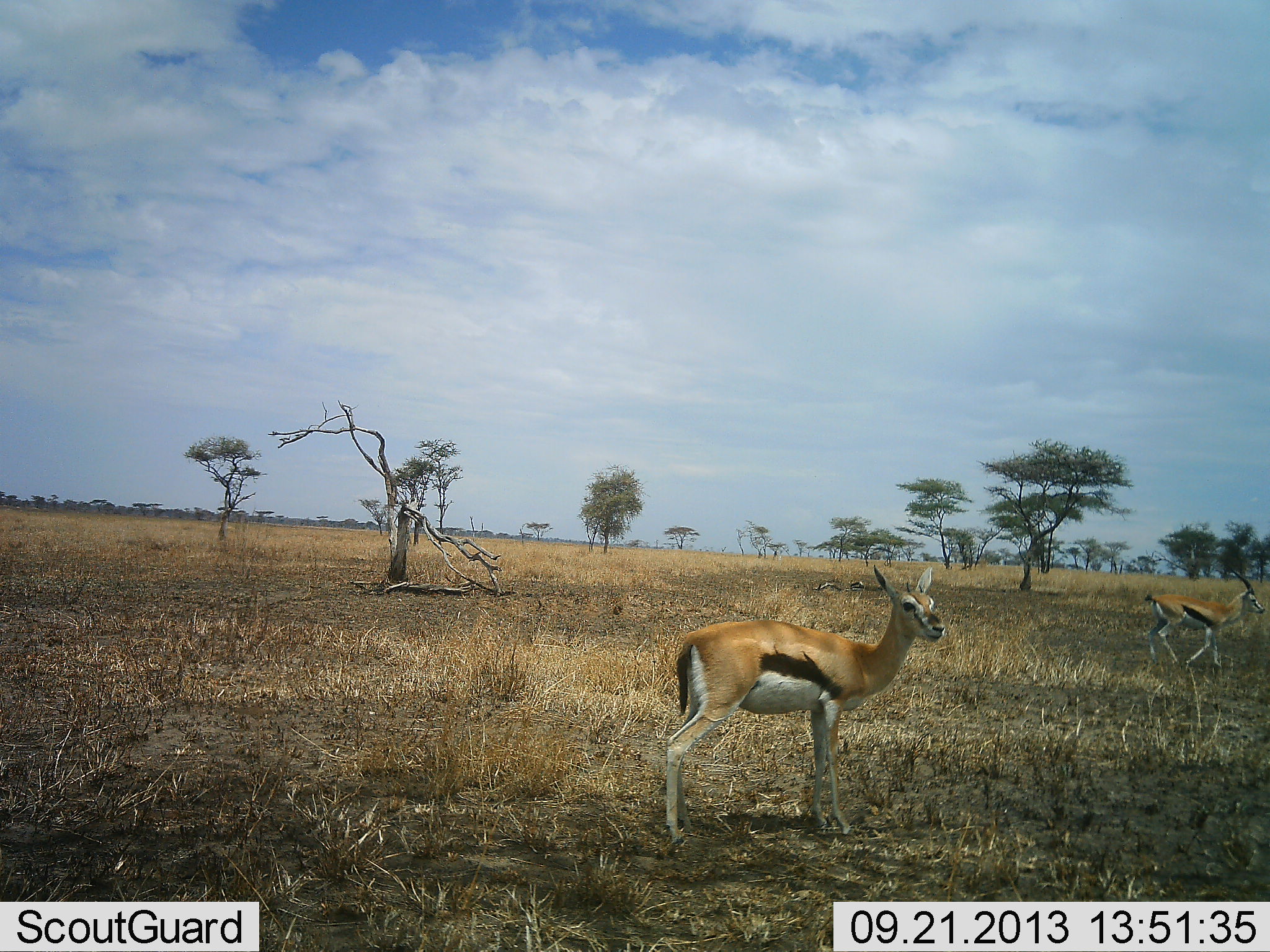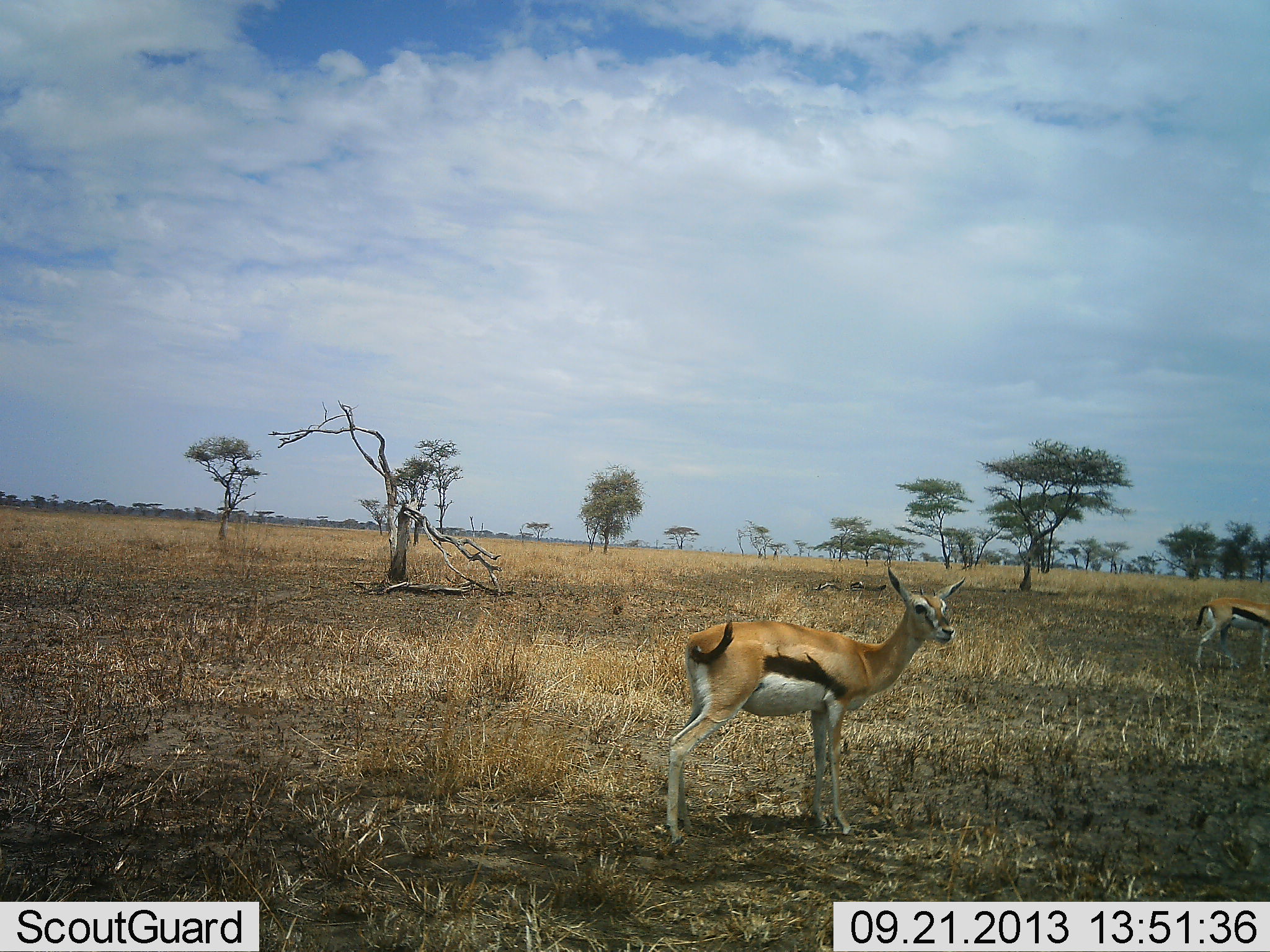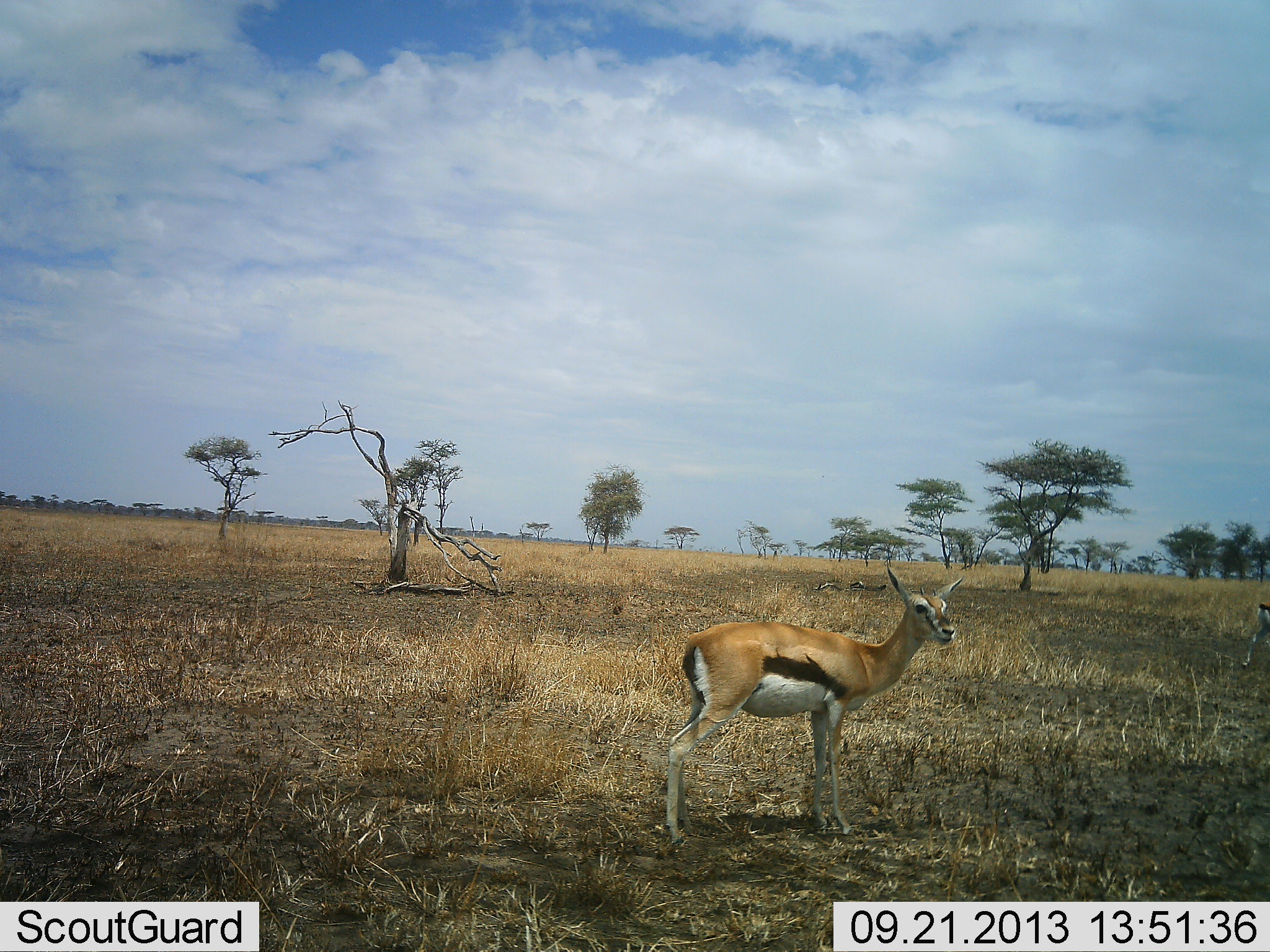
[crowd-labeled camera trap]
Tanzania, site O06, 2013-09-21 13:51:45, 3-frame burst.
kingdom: Animalia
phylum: Chordata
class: Mammalia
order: Artiodactyla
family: Bovidae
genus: Eudorcas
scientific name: Eudorcas thomsonii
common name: thomson's gazelle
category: gazellethomsons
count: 2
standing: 100%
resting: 0%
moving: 50%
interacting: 0%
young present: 10%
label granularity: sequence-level